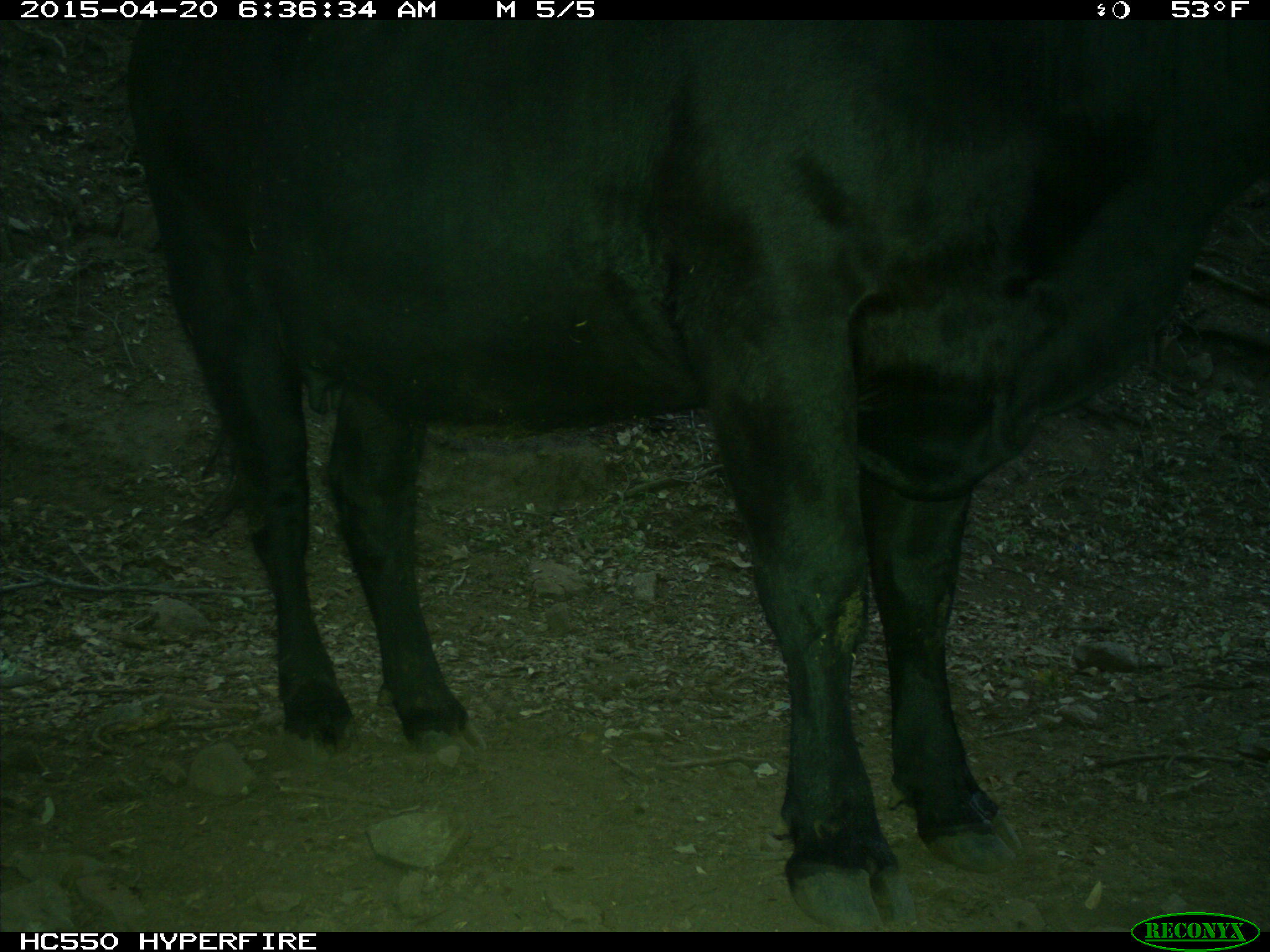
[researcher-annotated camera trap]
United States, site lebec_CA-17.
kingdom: Animalia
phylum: Chordata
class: Mammalia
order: Artiodactyla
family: Bovidae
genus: Bos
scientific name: Bos taurus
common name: domestic cow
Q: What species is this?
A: Bos taurus (domestic cow).